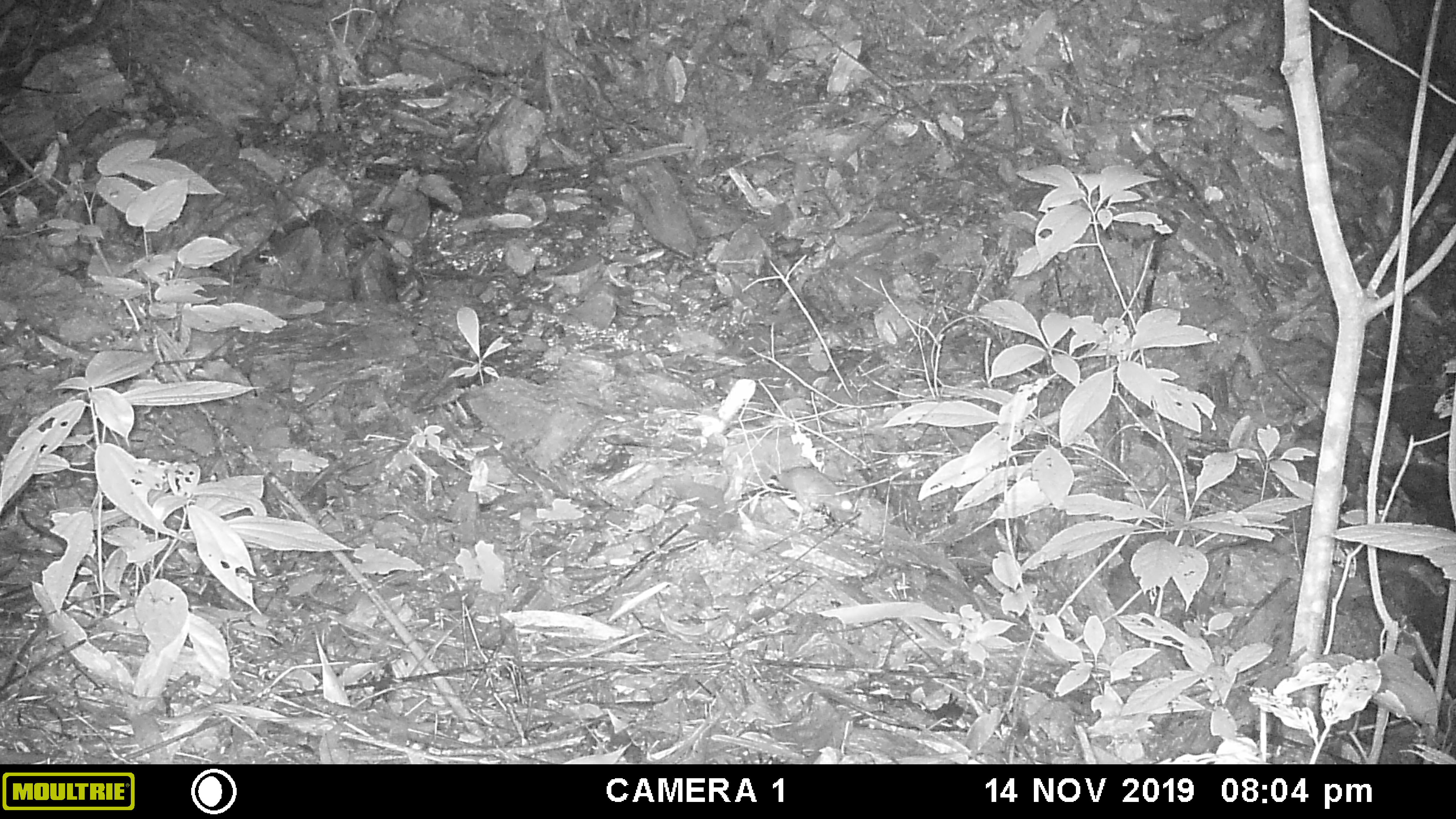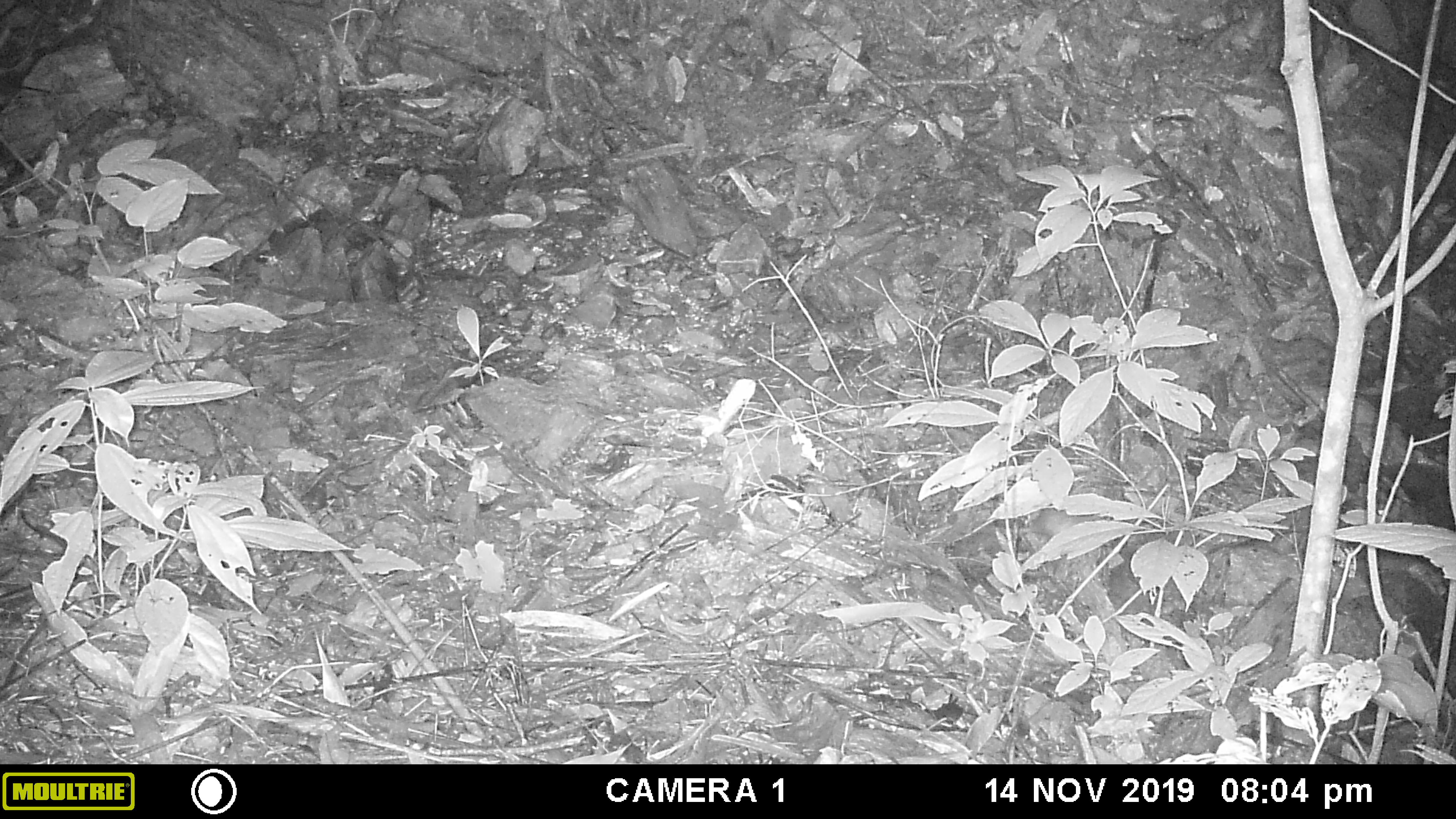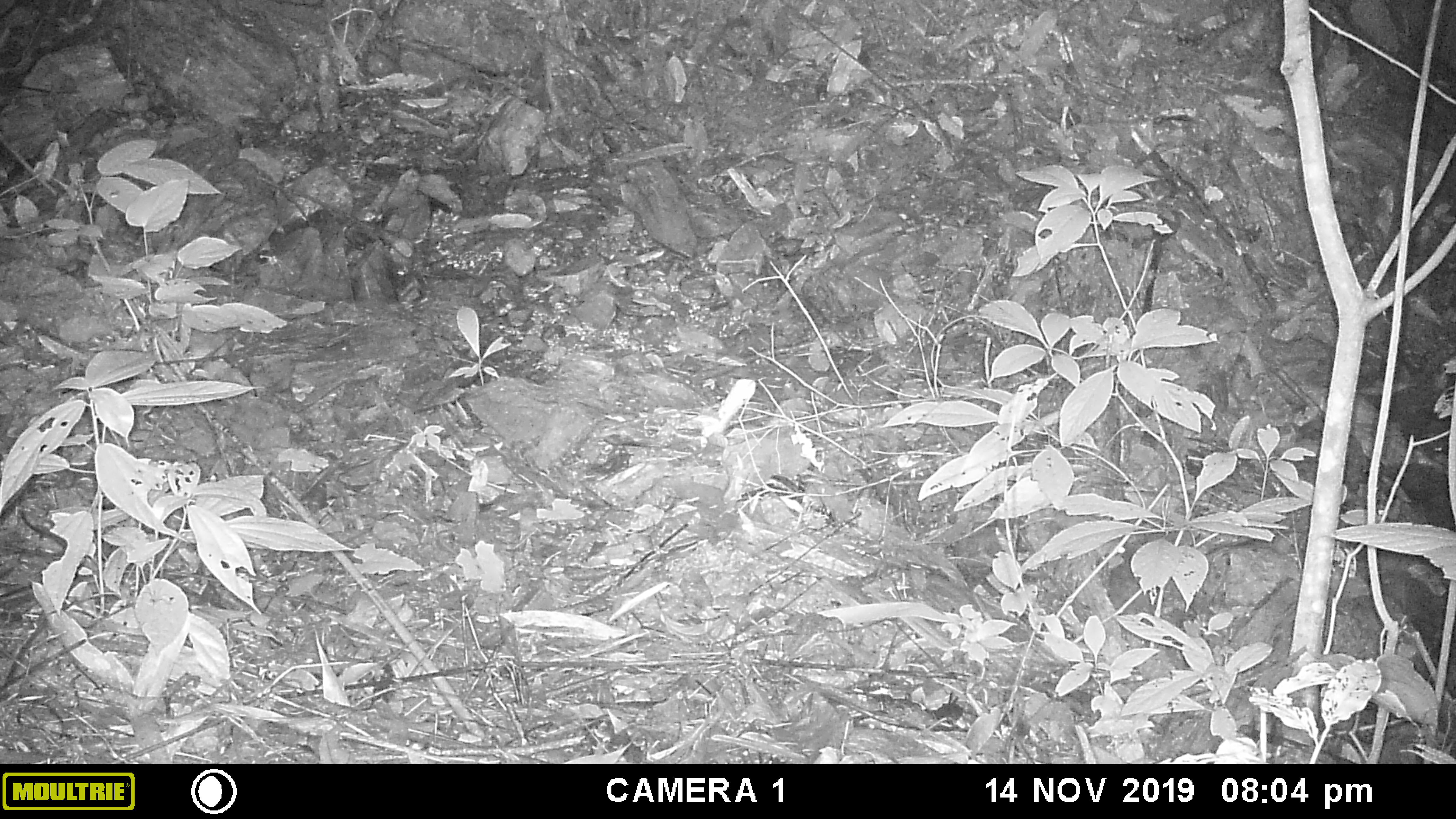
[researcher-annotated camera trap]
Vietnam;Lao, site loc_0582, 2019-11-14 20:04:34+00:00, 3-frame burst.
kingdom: Animalia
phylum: Chordata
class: Mammalia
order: Rodentia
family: Muridae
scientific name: Muridae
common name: old-world mice and rats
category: unidentified murid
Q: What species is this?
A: Unidentified murid (old-world mice and rats) (Muridae).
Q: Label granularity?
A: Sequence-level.